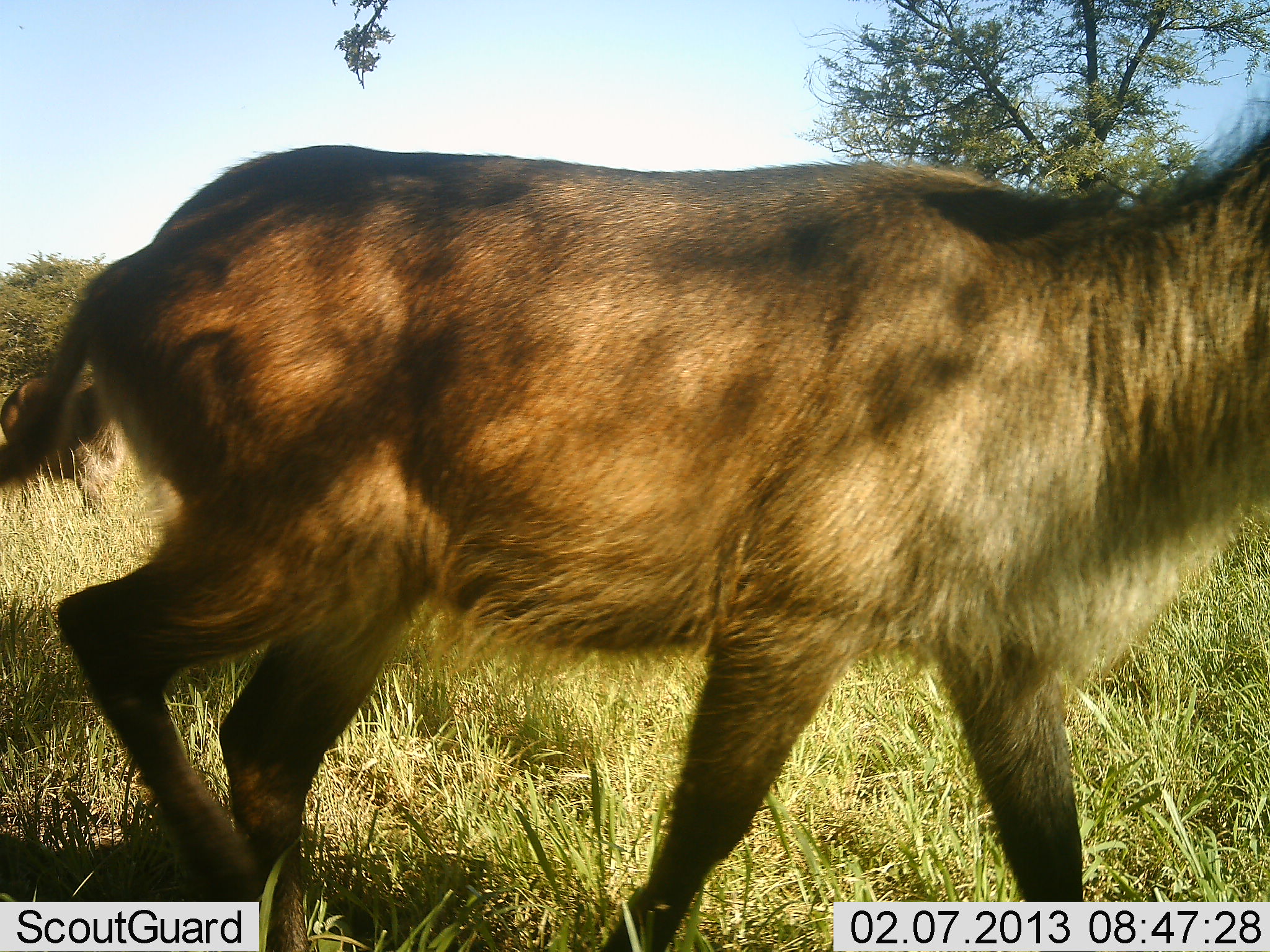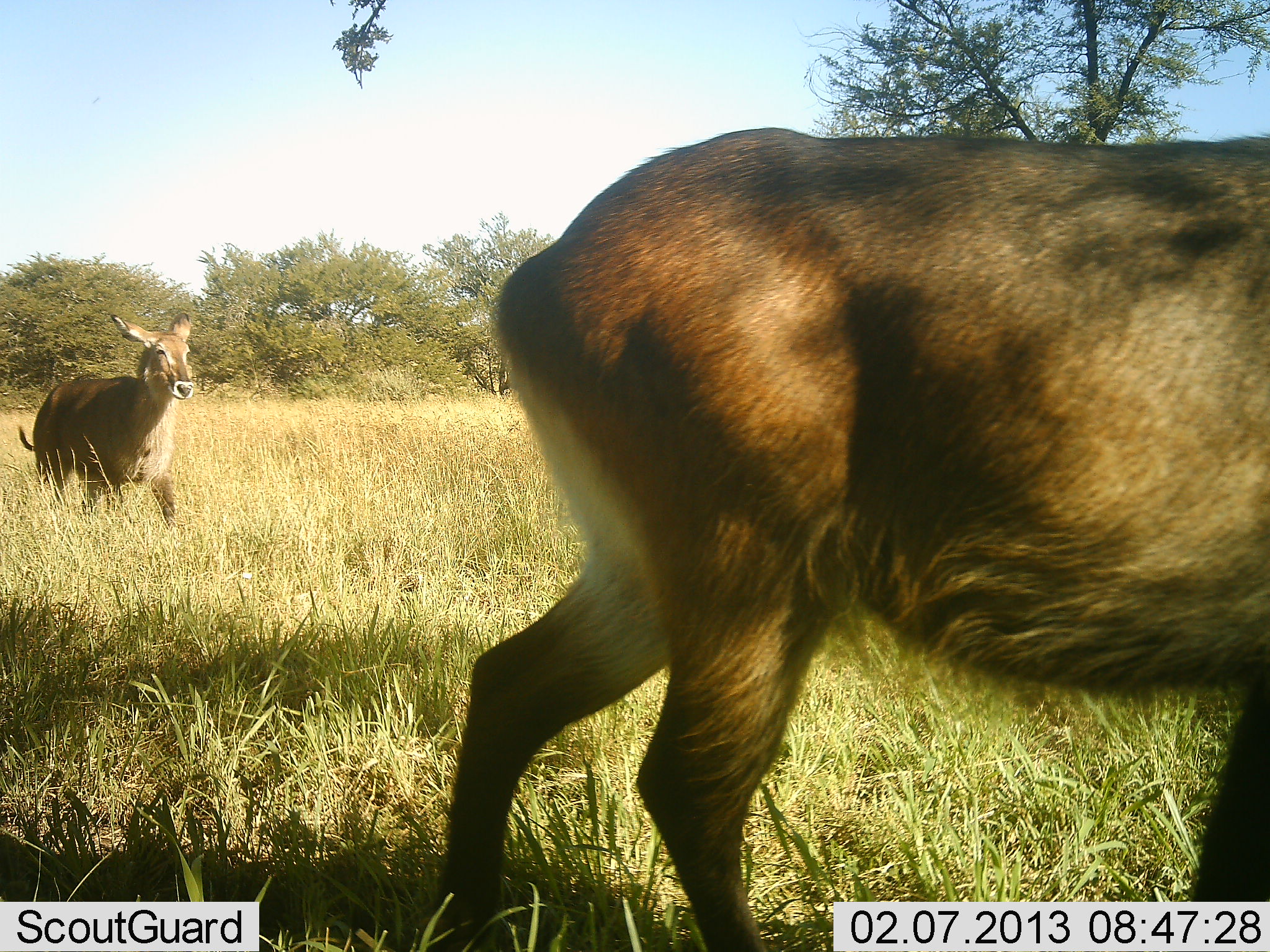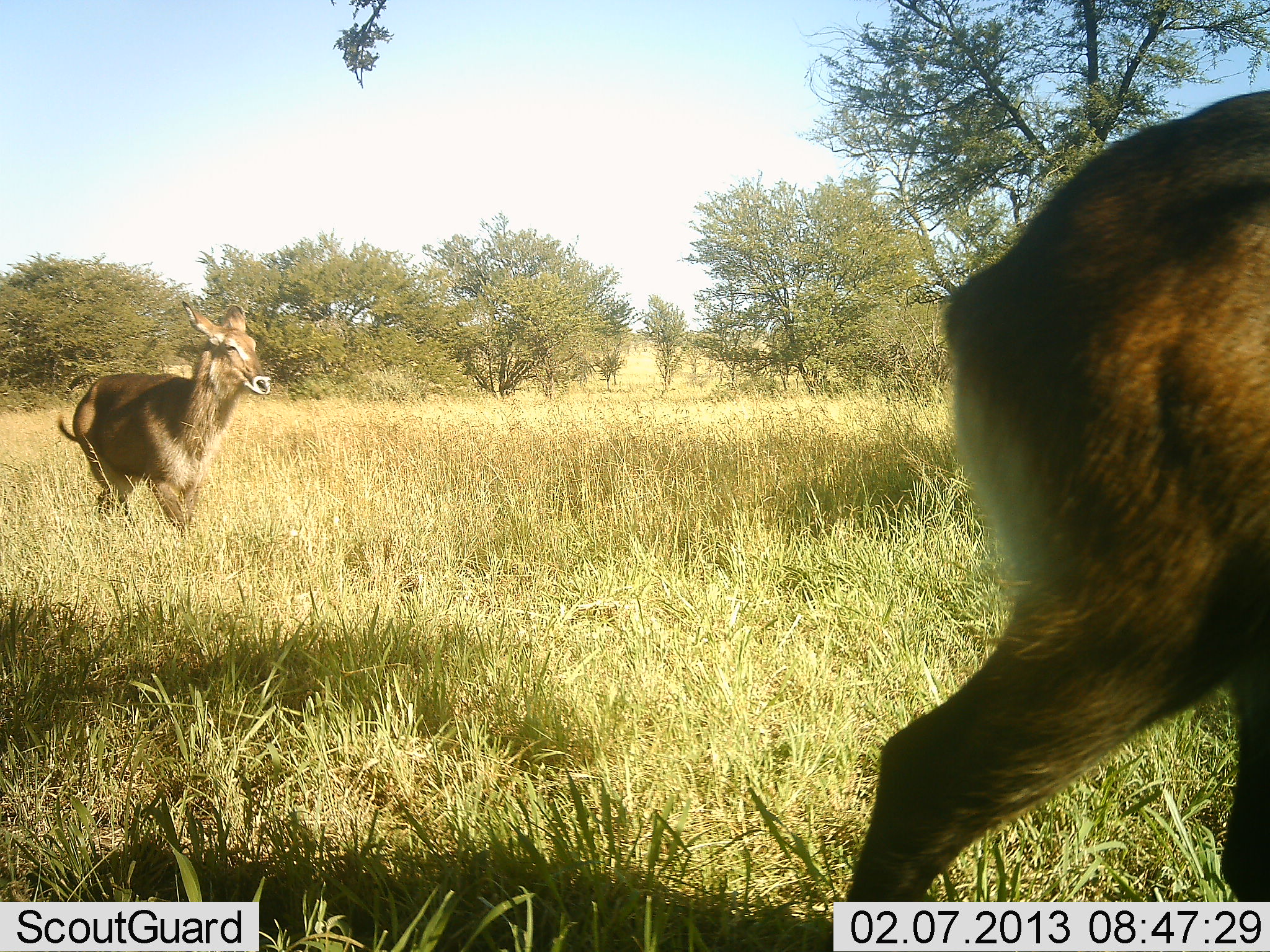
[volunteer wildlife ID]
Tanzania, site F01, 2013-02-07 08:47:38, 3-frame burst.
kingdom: Animalia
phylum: Chordata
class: Mammalia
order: Artiodactyla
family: Bovidae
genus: Kobus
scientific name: Kobus ellipsiprymnus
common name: waterbuck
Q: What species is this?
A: Waterbuck (Kobus ellipsiprymnus).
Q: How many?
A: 2.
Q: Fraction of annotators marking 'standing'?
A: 0%.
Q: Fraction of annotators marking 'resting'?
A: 0%.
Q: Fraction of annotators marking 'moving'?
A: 100%.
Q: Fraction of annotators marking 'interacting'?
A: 0%.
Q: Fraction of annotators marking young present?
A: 5%.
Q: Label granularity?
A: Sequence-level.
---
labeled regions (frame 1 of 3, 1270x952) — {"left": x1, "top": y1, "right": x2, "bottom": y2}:
animal: {"left": 1, "top": 87, "right": 1270, "bottom": 952}; {"left": 0, "top": 372, "right": 128, "bottom": 517}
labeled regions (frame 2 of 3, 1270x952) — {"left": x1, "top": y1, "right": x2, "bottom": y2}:
animal: {"left": 442, "top": 126, "right": 1270, "bottom": 952}; {"left": 18, "top": 311, "right": 195, "bottom": 531}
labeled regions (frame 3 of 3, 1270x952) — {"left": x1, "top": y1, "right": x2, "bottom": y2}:
animal: {"left": 843, "top": 87, "right": 1270, "bottom": 902}; {"left": 55, "top": 299, "right": 274, "bottom": 536}